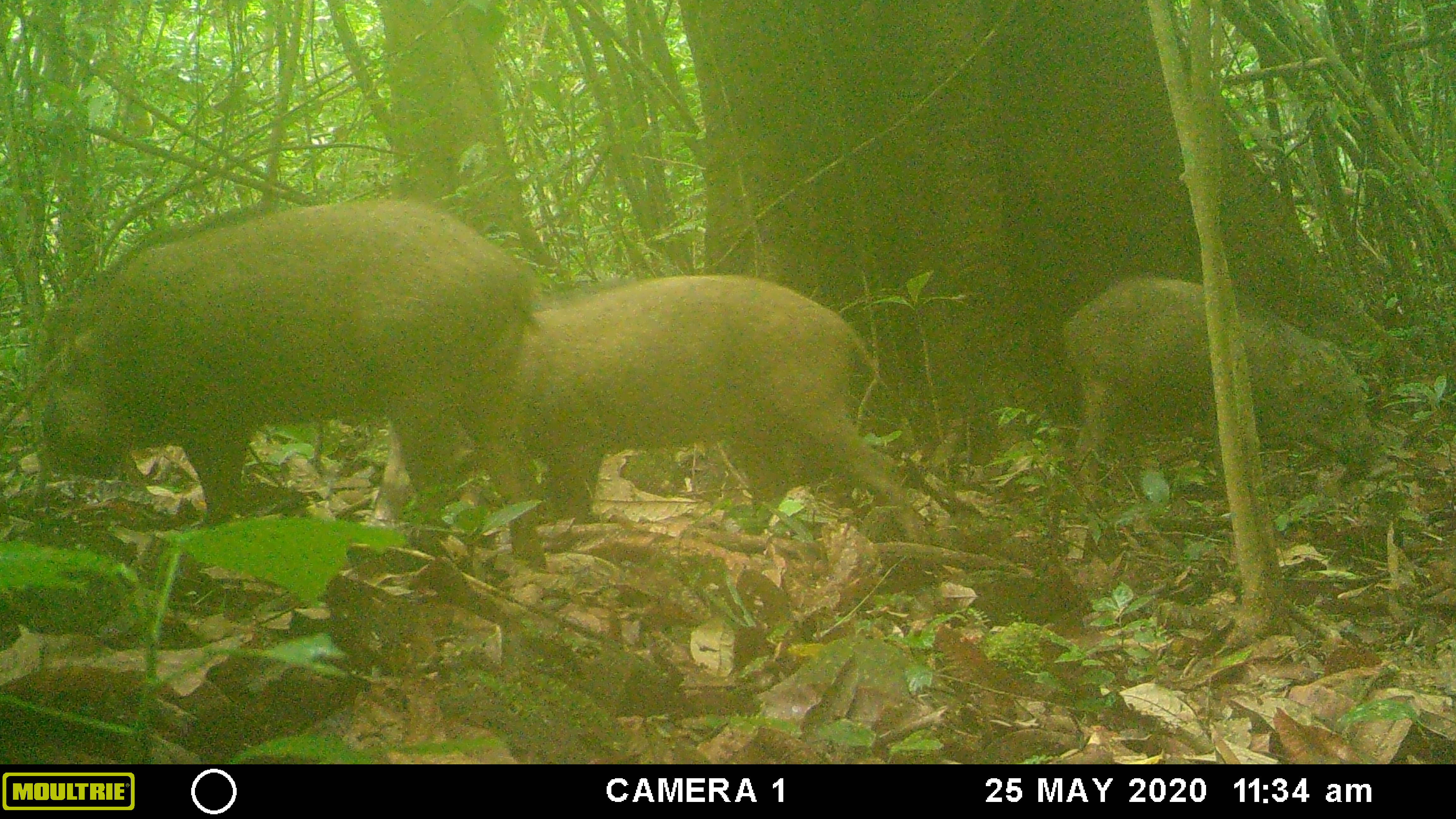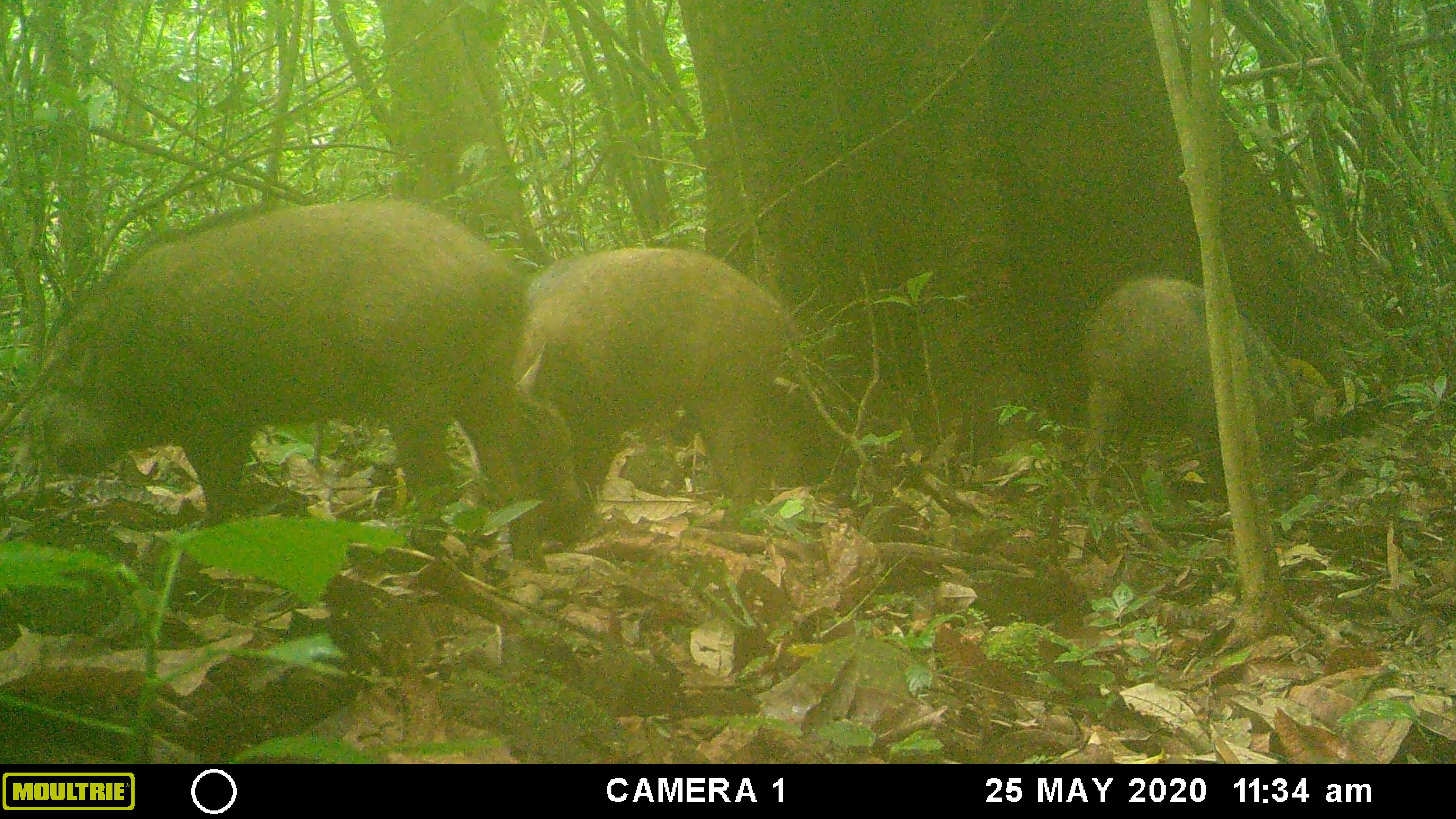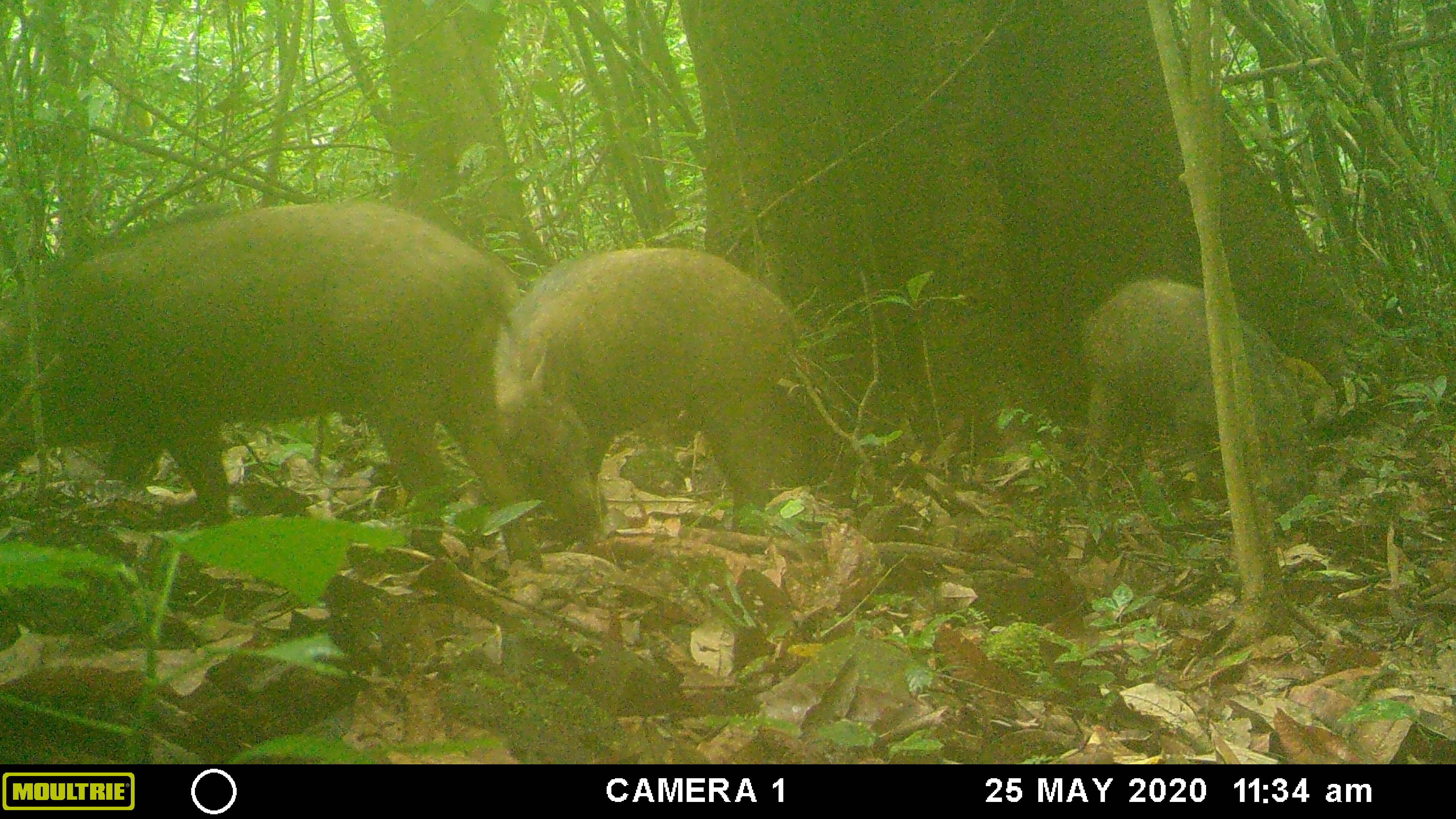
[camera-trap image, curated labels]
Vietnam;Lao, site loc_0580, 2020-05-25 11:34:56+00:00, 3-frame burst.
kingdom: Animalia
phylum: Chordata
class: Mammalia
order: Artiodactyla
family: Suidae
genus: Sus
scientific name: Sus scrofa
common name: eurasian wild pig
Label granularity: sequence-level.